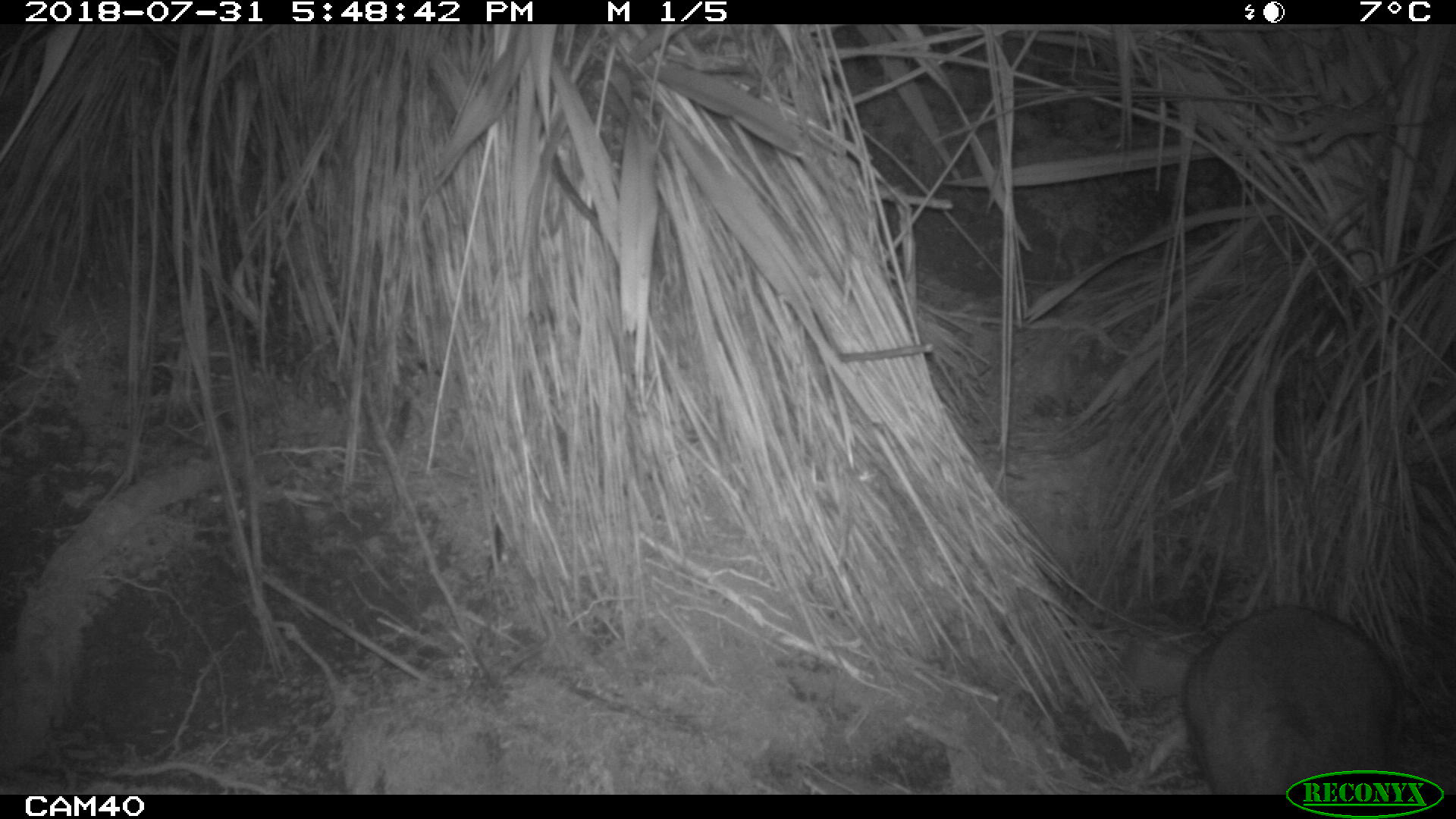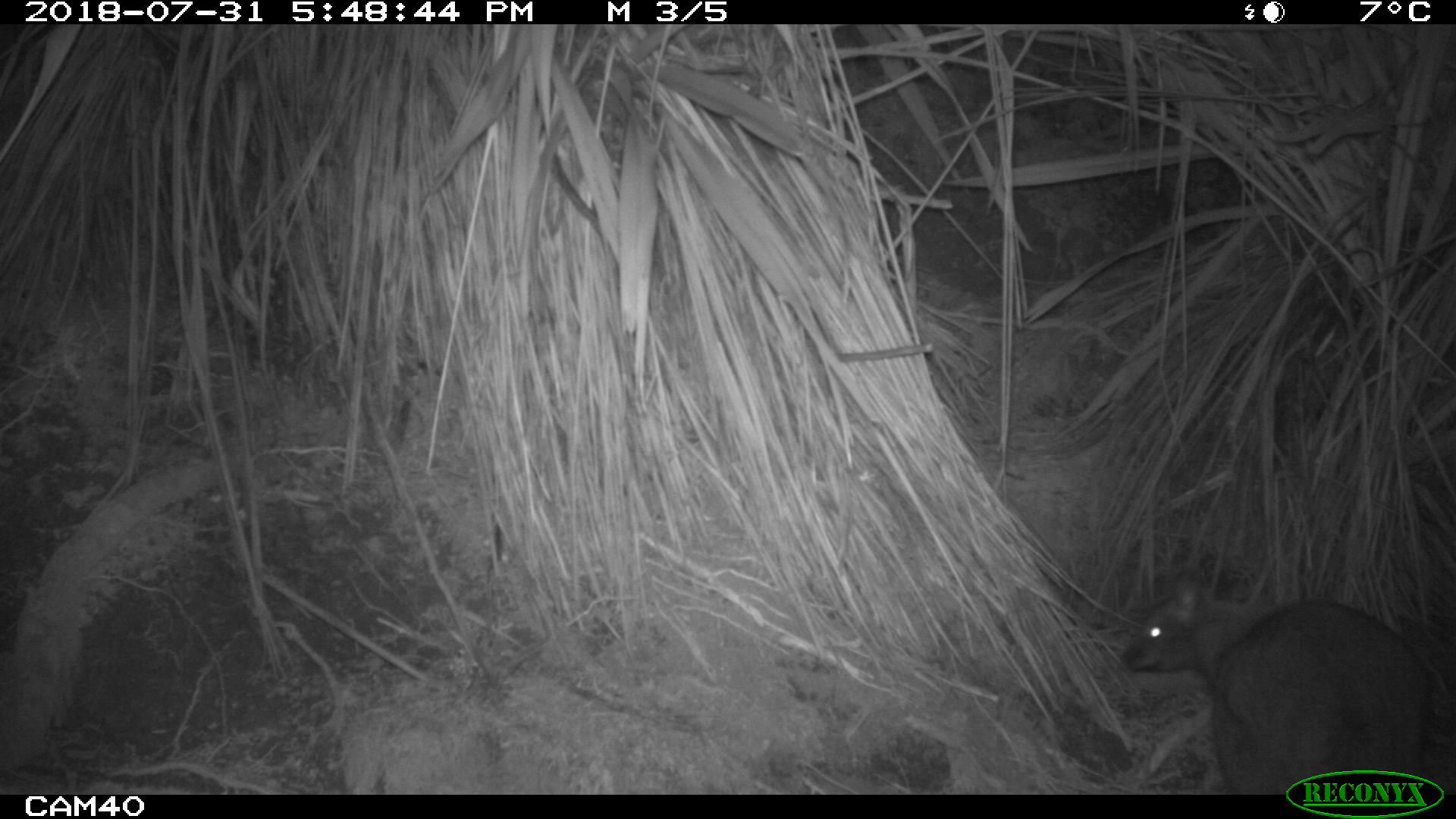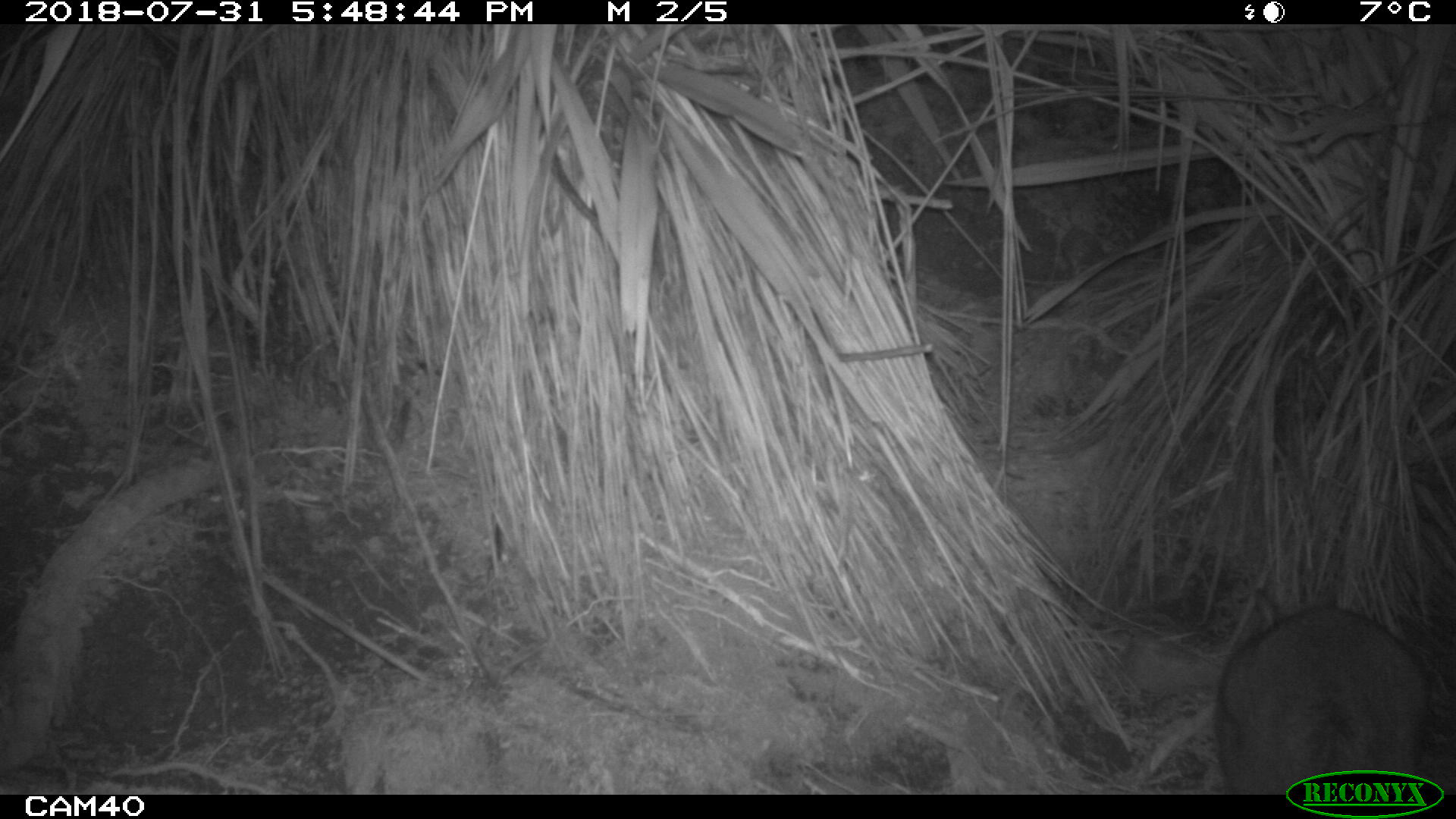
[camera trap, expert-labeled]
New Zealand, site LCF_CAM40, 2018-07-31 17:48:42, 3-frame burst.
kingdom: Animalia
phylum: Chordata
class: Mammalia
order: Diprotodontia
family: Macropodidae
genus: Notamacropus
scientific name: Notamacropus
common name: wallaby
Wallaby (Notamacropus).